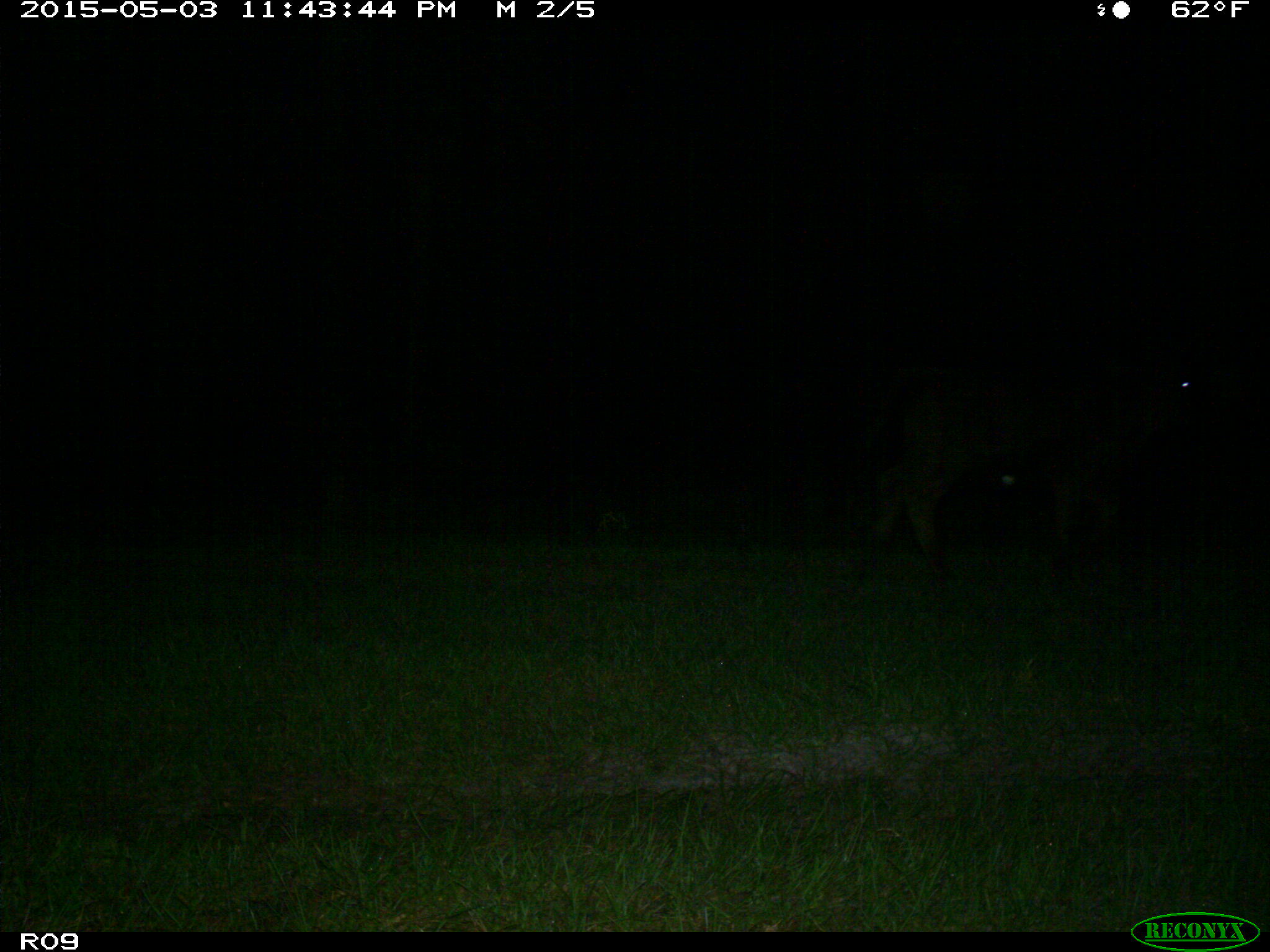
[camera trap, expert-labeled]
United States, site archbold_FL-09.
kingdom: Animalia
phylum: Chordata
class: Mammalia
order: Artiodactyla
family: Bovidae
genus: Bos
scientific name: Bos taurus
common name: domestic cow